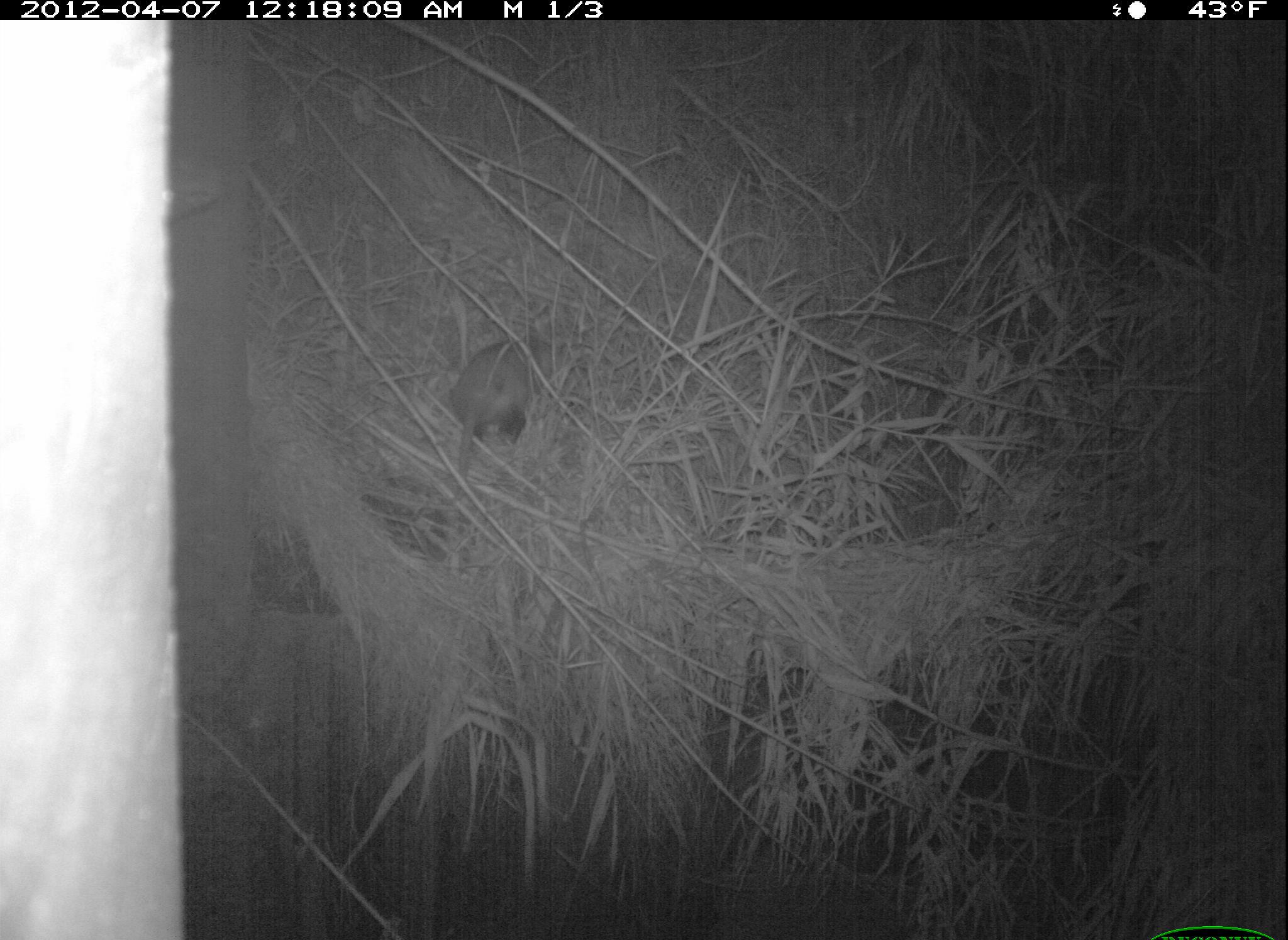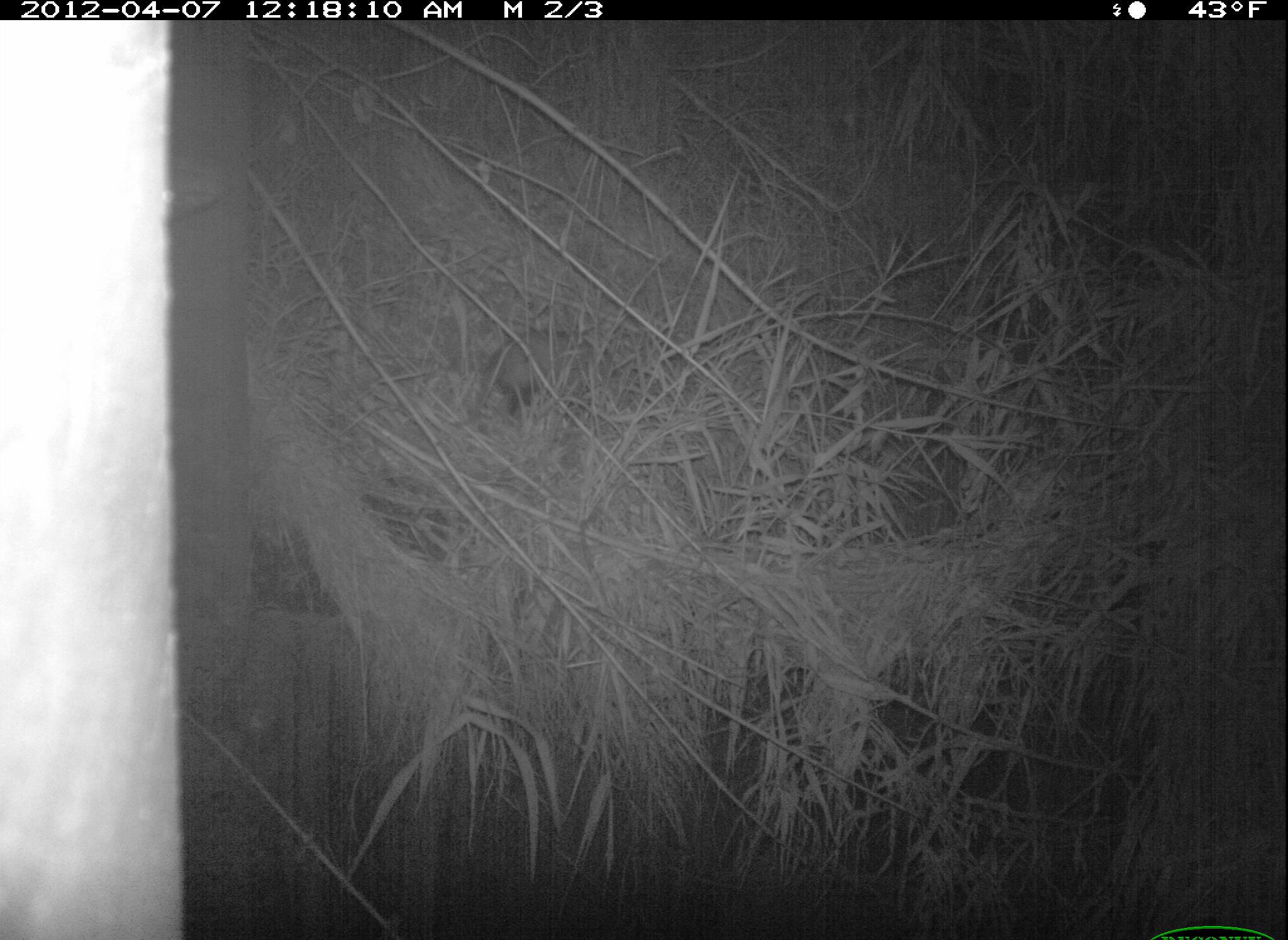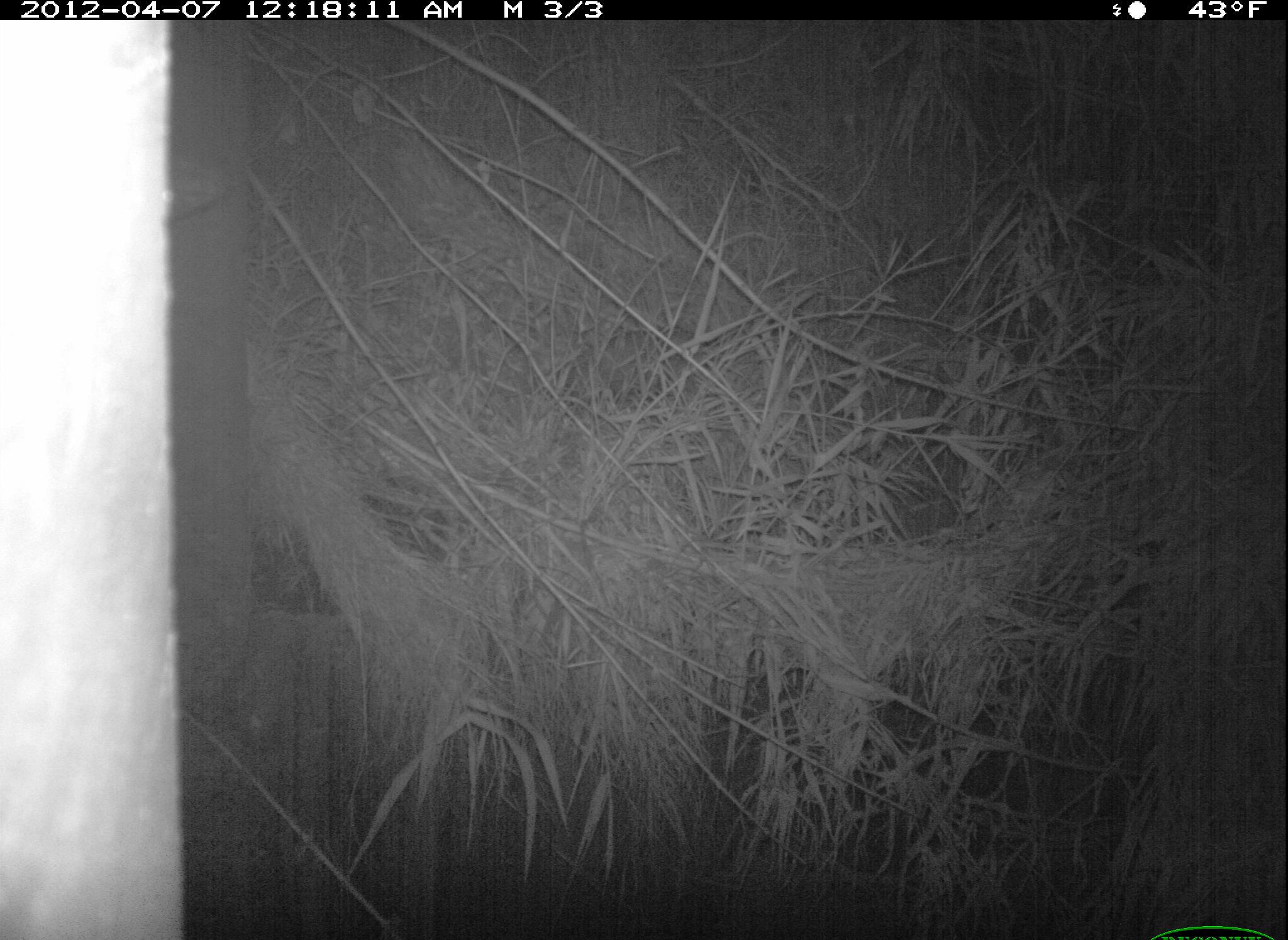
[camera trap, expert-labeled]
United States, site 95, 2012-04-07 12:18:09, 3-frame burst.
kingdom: Animalia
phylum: Chordata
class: Mammalia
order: Didelphimorphia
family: Didelphidae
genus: Didelphis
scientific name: Didelphis virginiana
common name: virginia opossum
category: opossum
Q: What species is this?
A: Opossum (virginia opossum) (Didelphis virginiana).